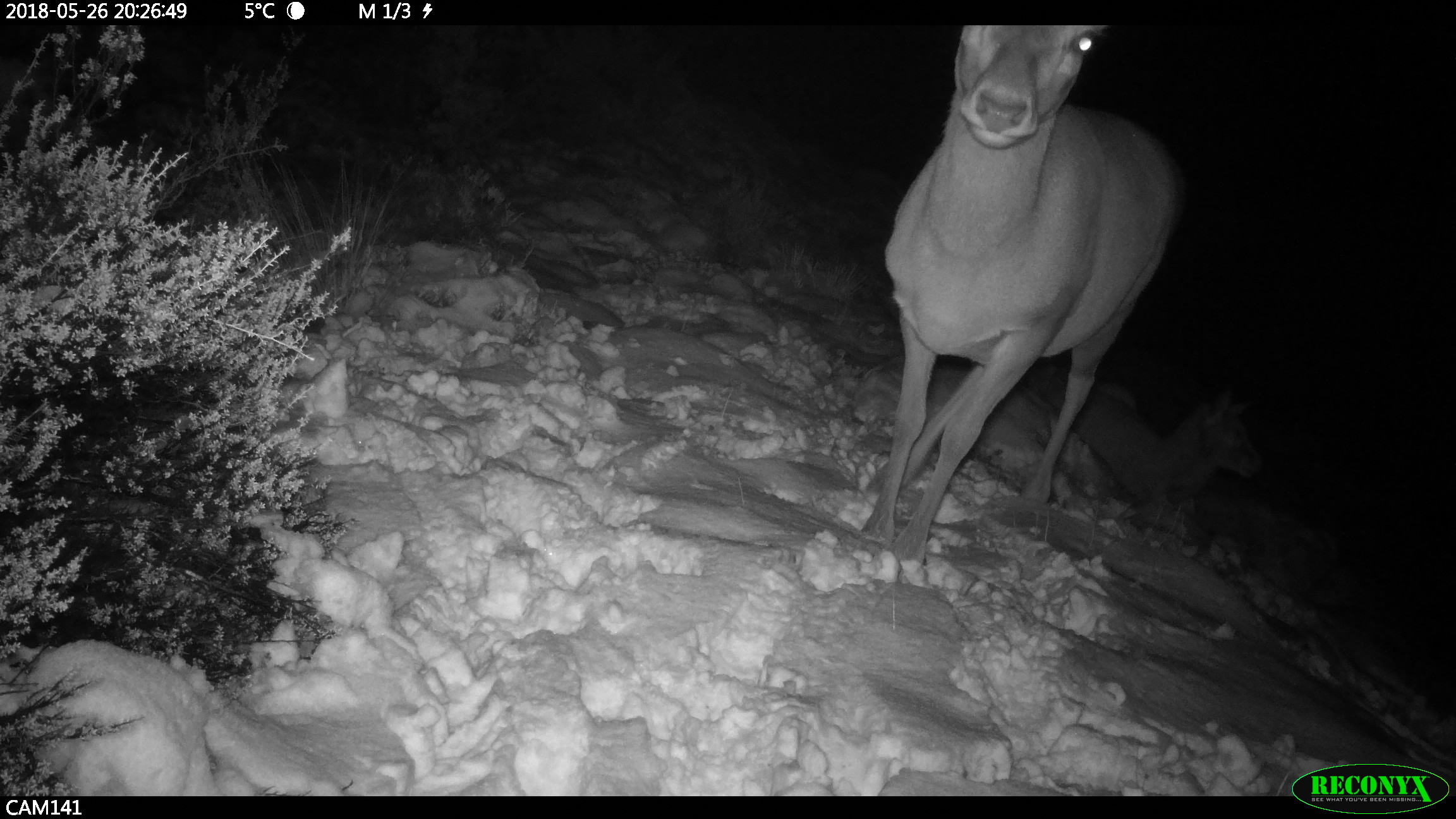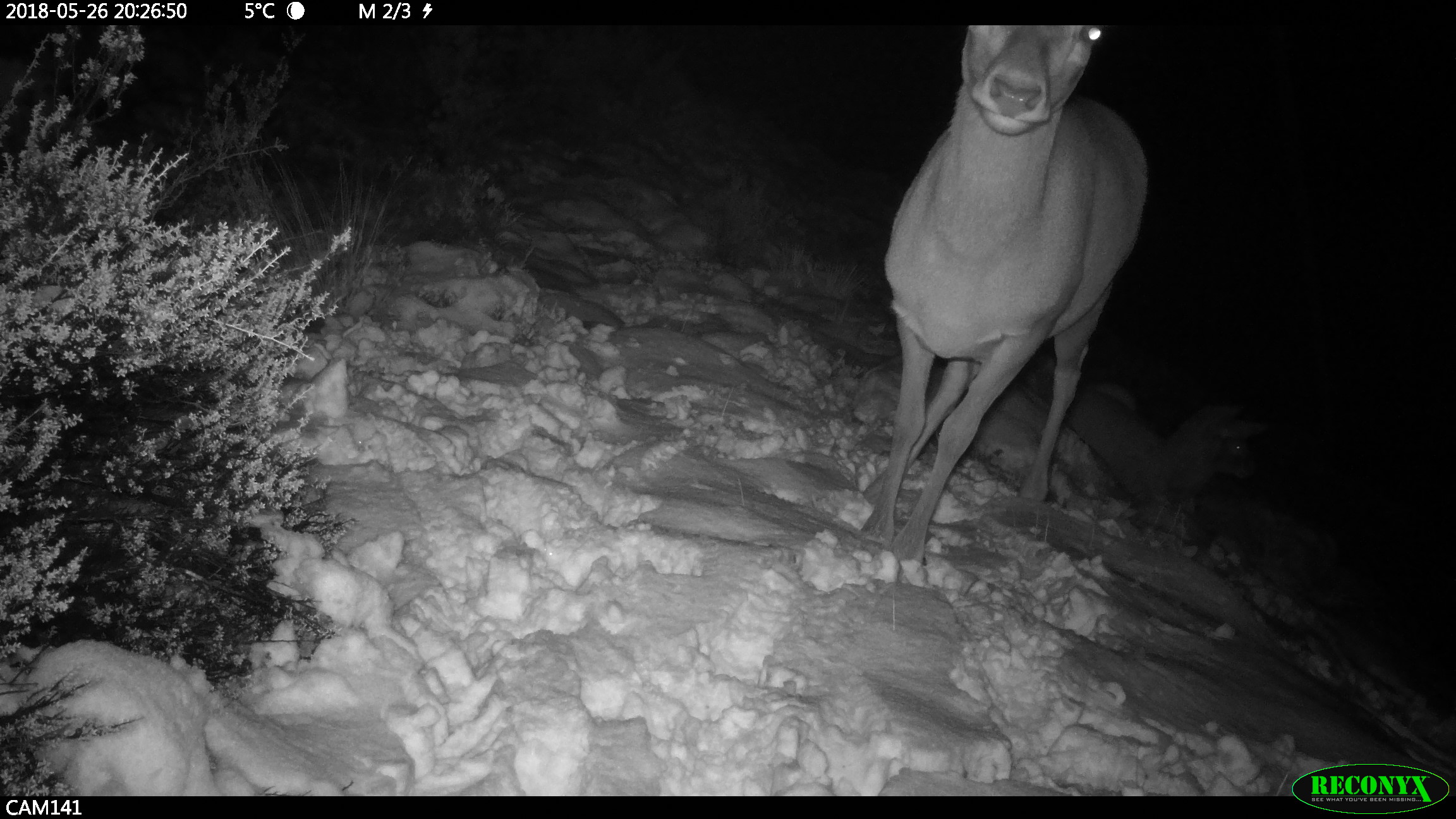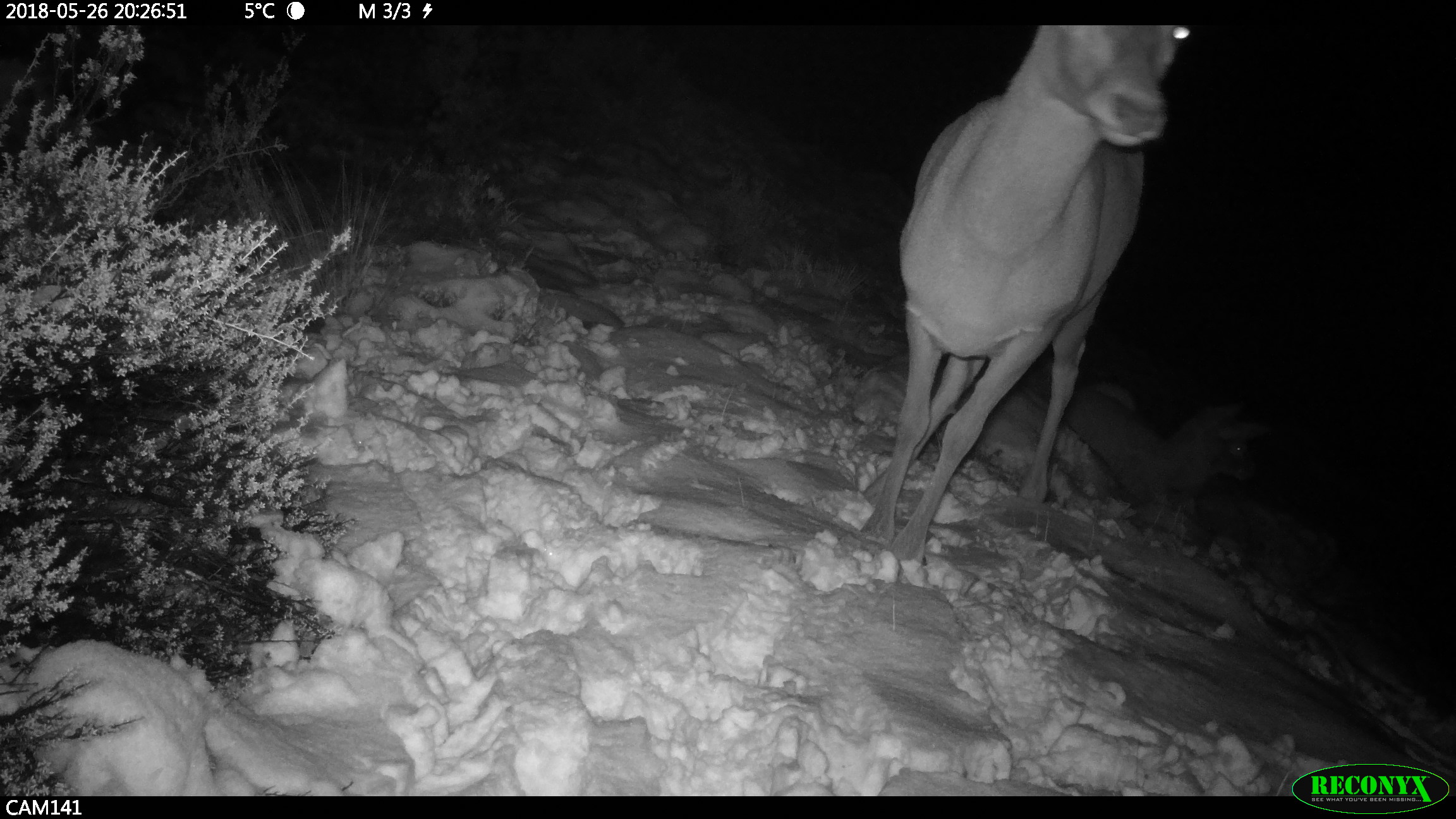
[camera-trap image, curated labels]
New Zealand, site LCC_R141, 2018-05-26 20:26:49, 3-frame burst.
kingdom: Animalia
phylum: Chordata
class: Mammalia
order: Artiodactyla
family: Cervidae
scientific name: Cervidae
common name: deer